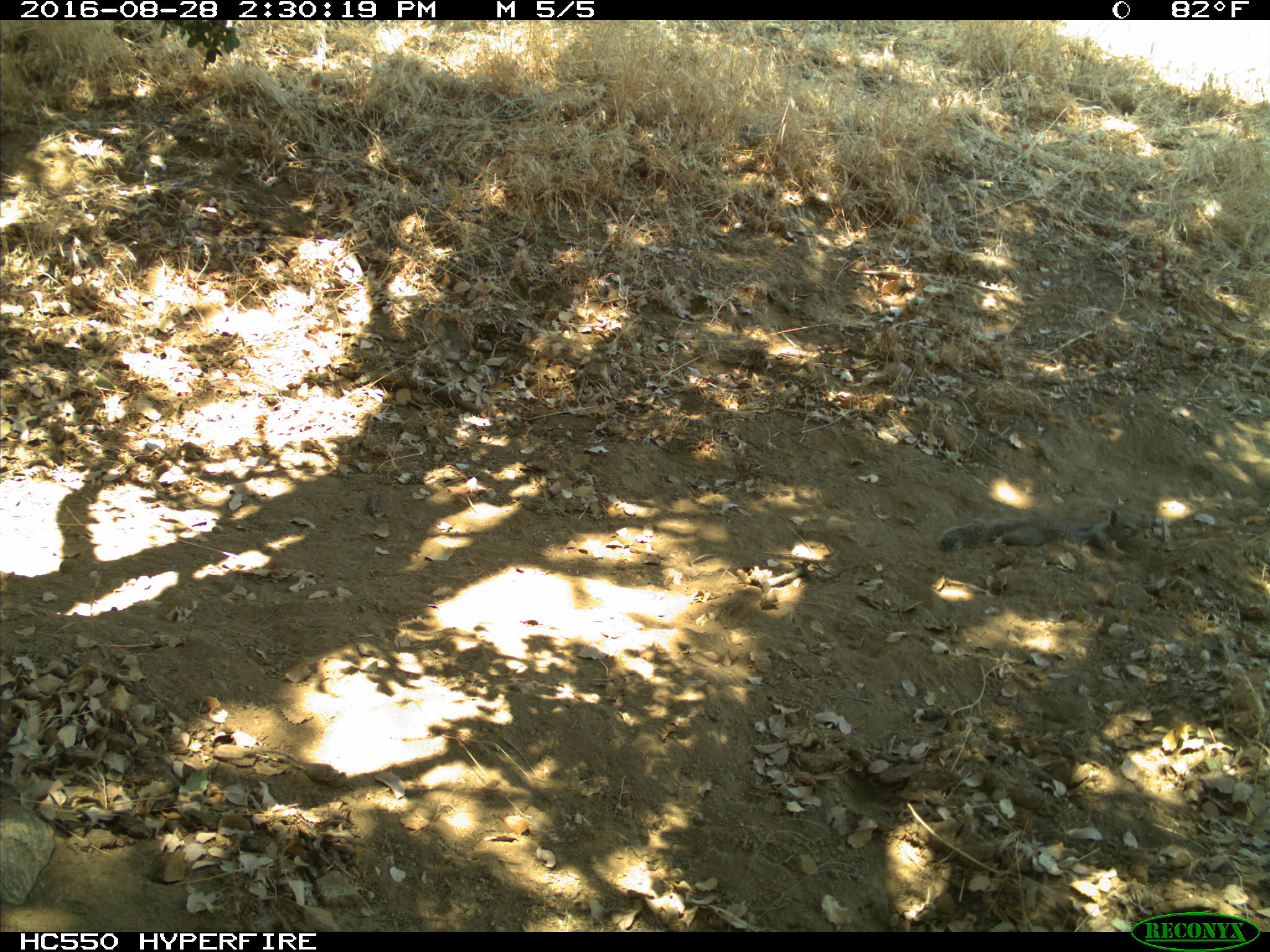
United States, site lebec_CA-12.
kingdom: Animalia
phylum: Chordata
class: Mammalia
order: Rodentia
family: Sciuridae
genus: Otospermophilus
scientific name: Otospermophilus beecheyi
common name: california ground squirrel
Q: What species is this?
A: Otospermophilus beecheyi (california ground squirrel).